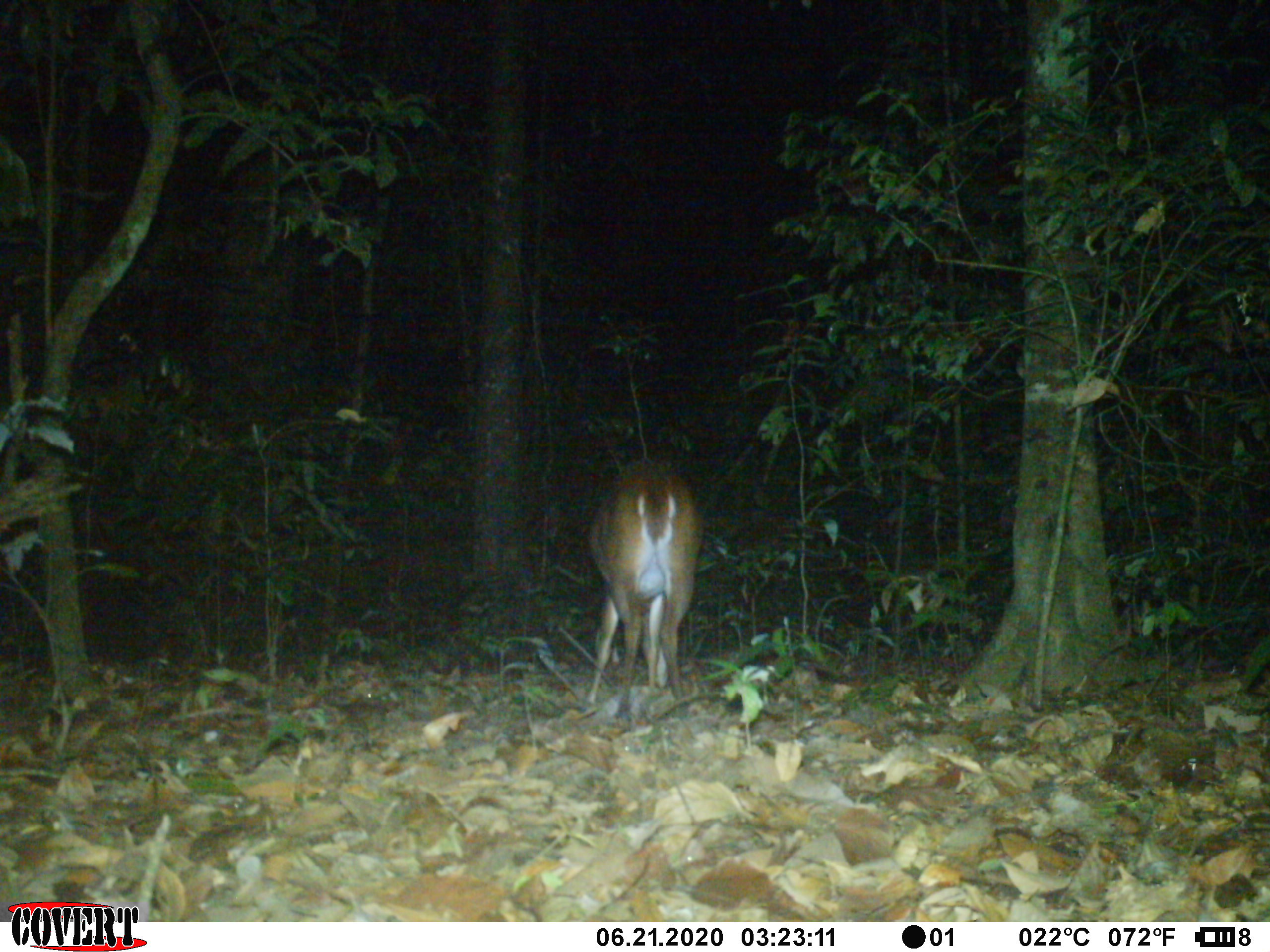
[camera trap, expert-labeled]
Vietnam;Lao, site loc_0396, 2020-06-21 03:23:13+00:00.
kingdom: Animalia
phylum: Chordata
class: Mammalia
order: Artiodactyla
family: Cervidae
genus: Muntiacus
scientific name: Muntiacus vuquangensis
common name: large-antlered muntjac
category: large antlered muntjac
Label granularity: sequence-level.